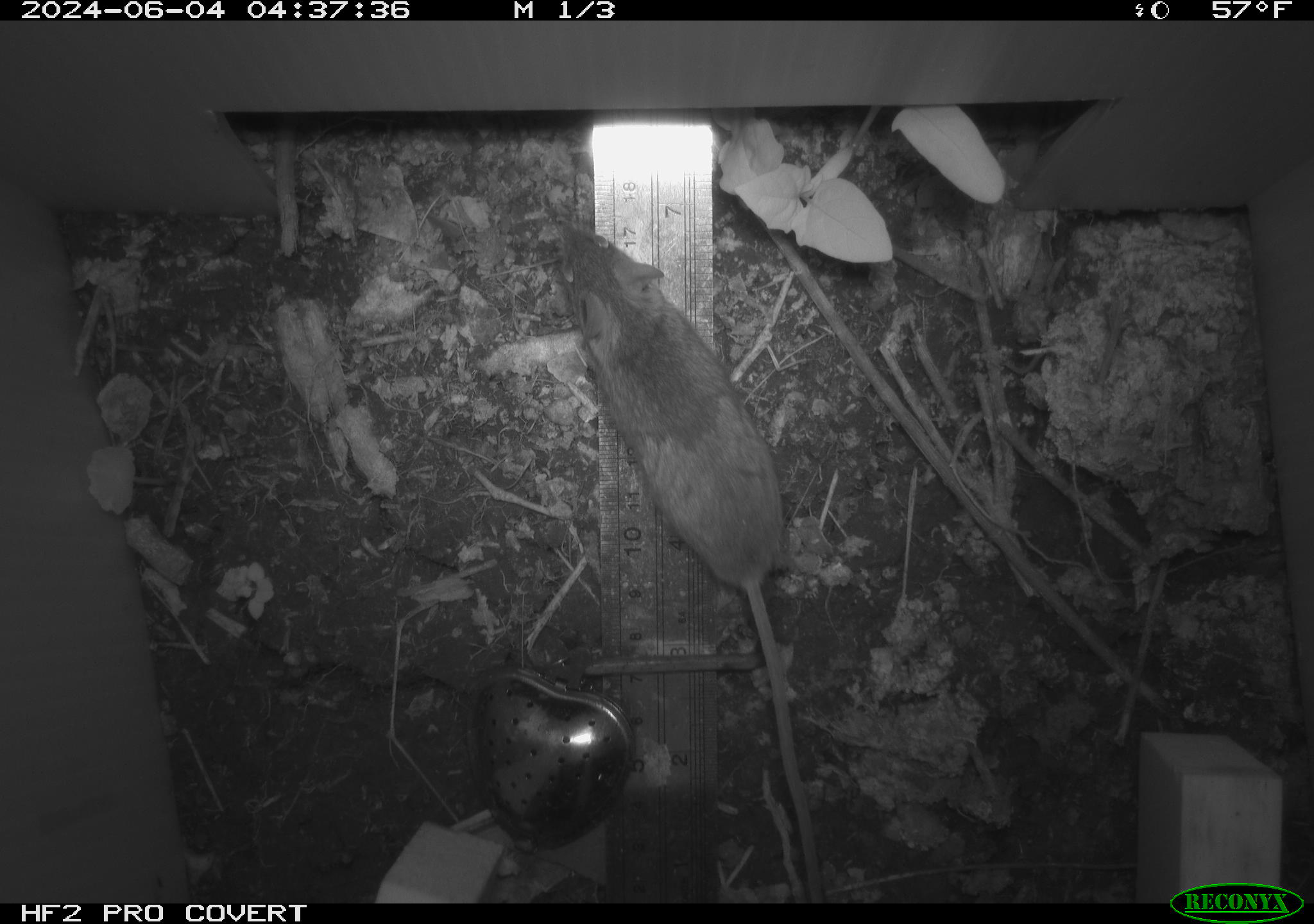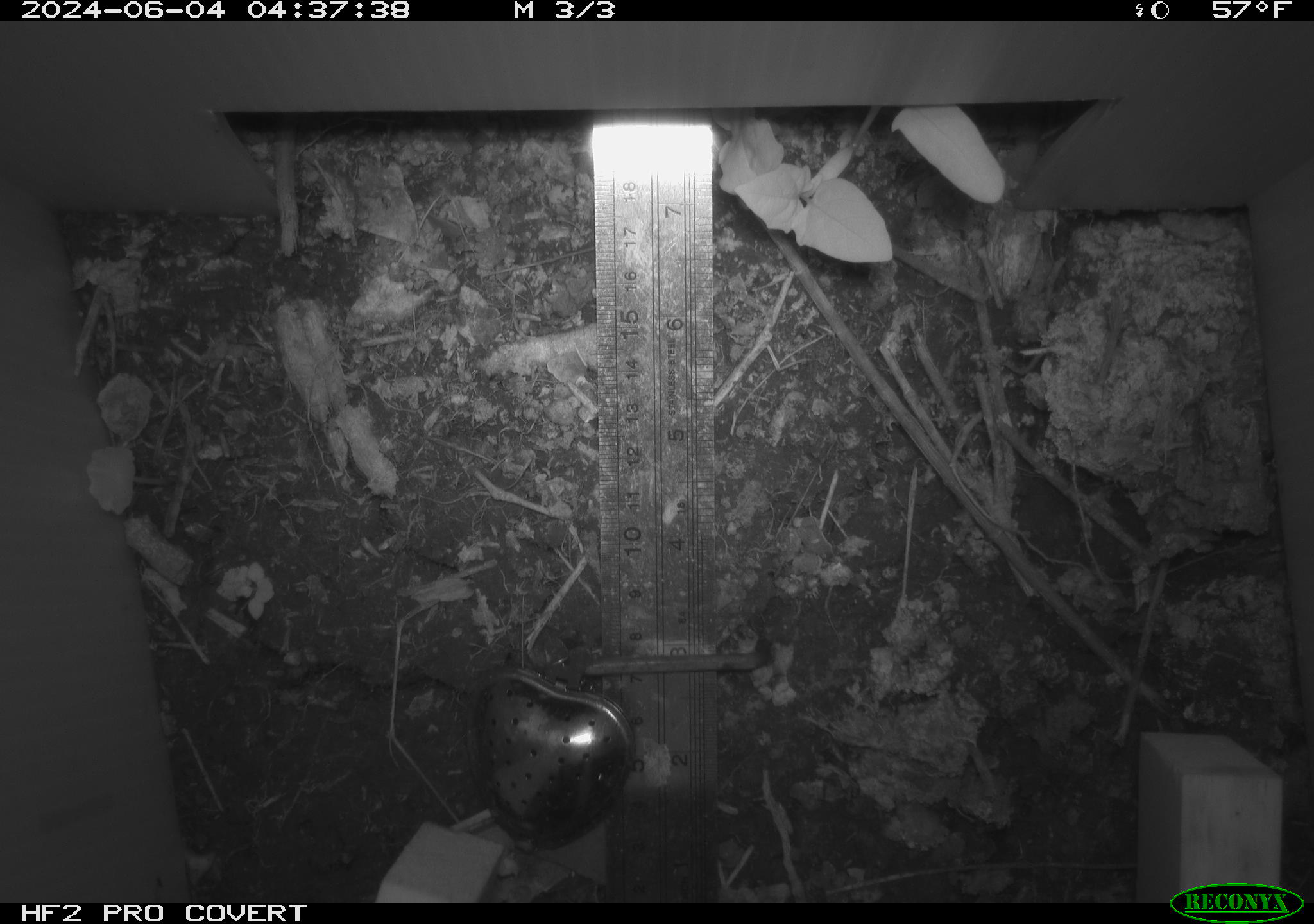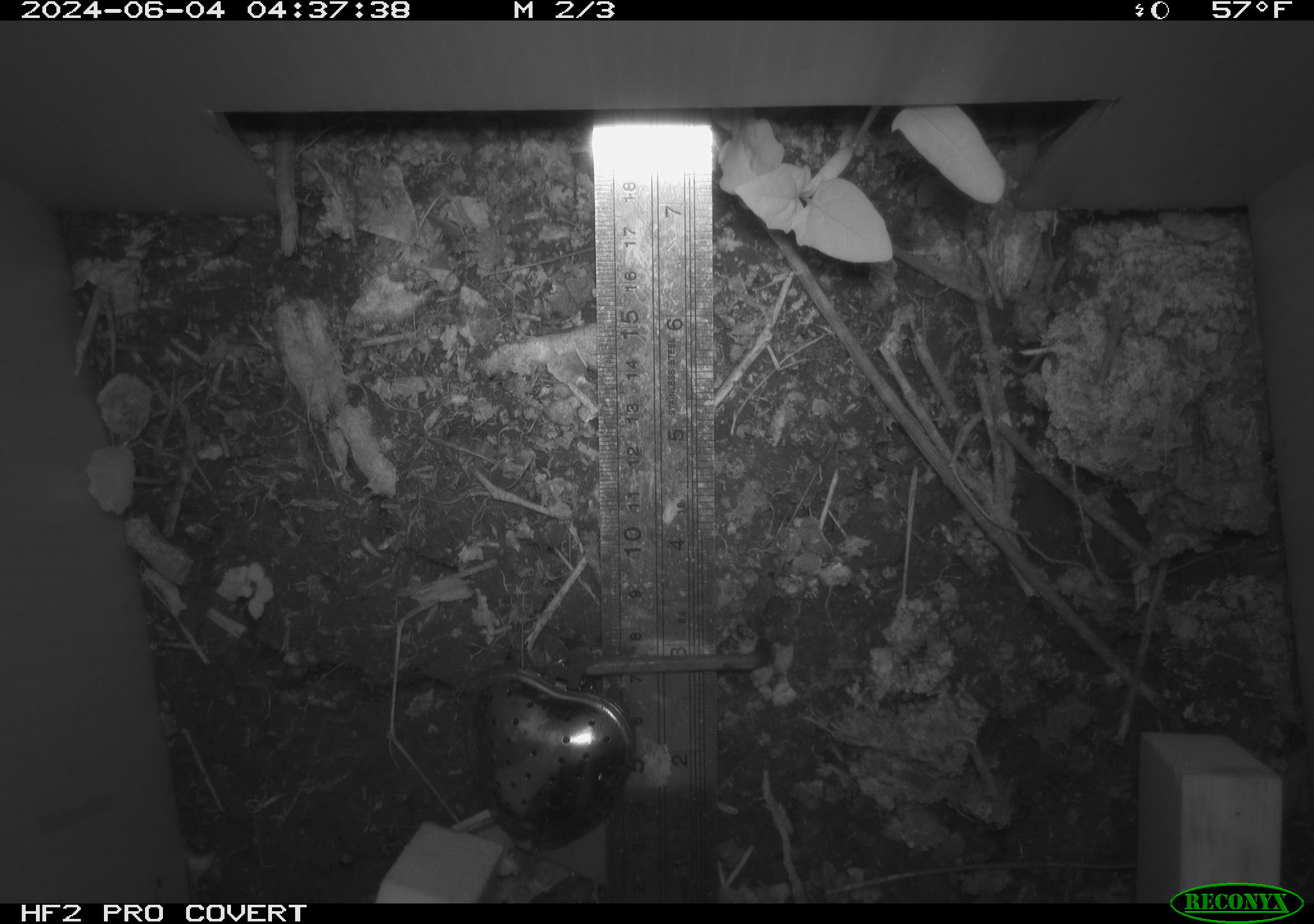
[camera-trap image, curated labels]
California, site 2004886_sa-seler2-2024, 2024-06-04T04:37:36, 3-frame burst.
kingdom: Animalia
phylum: Chordata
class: Mammalia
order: Rodentia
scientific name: Rodentia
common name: mouse species